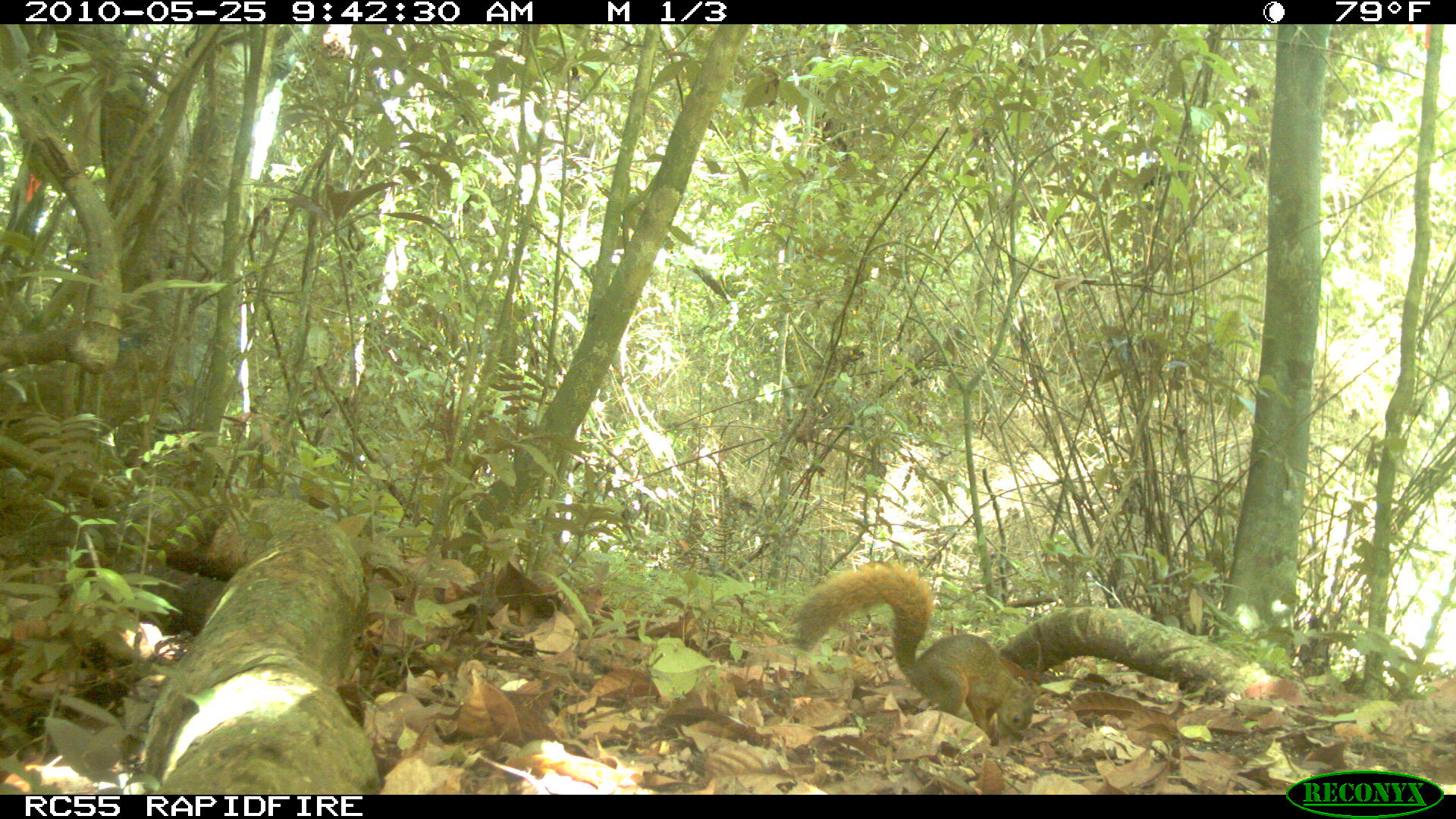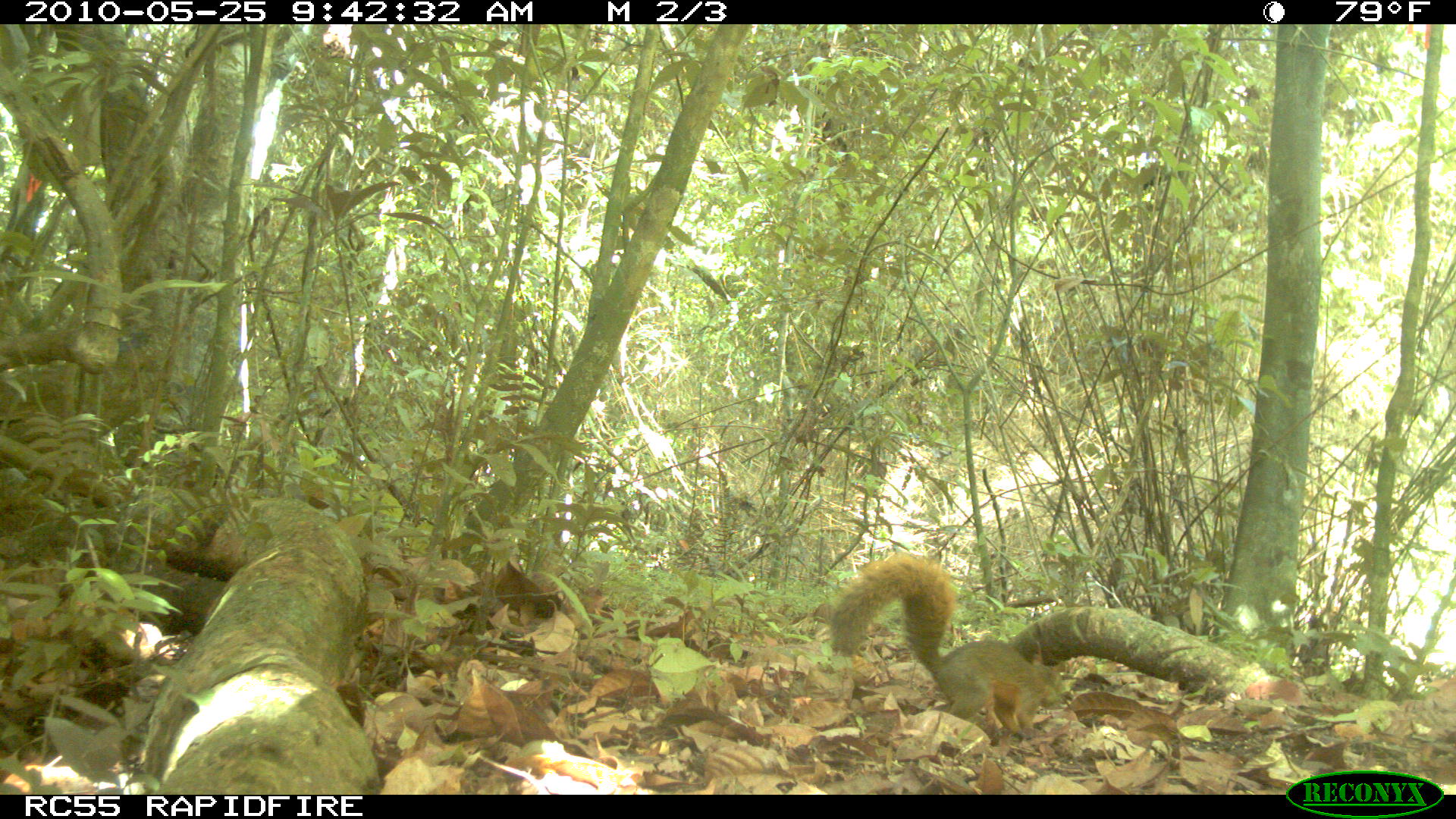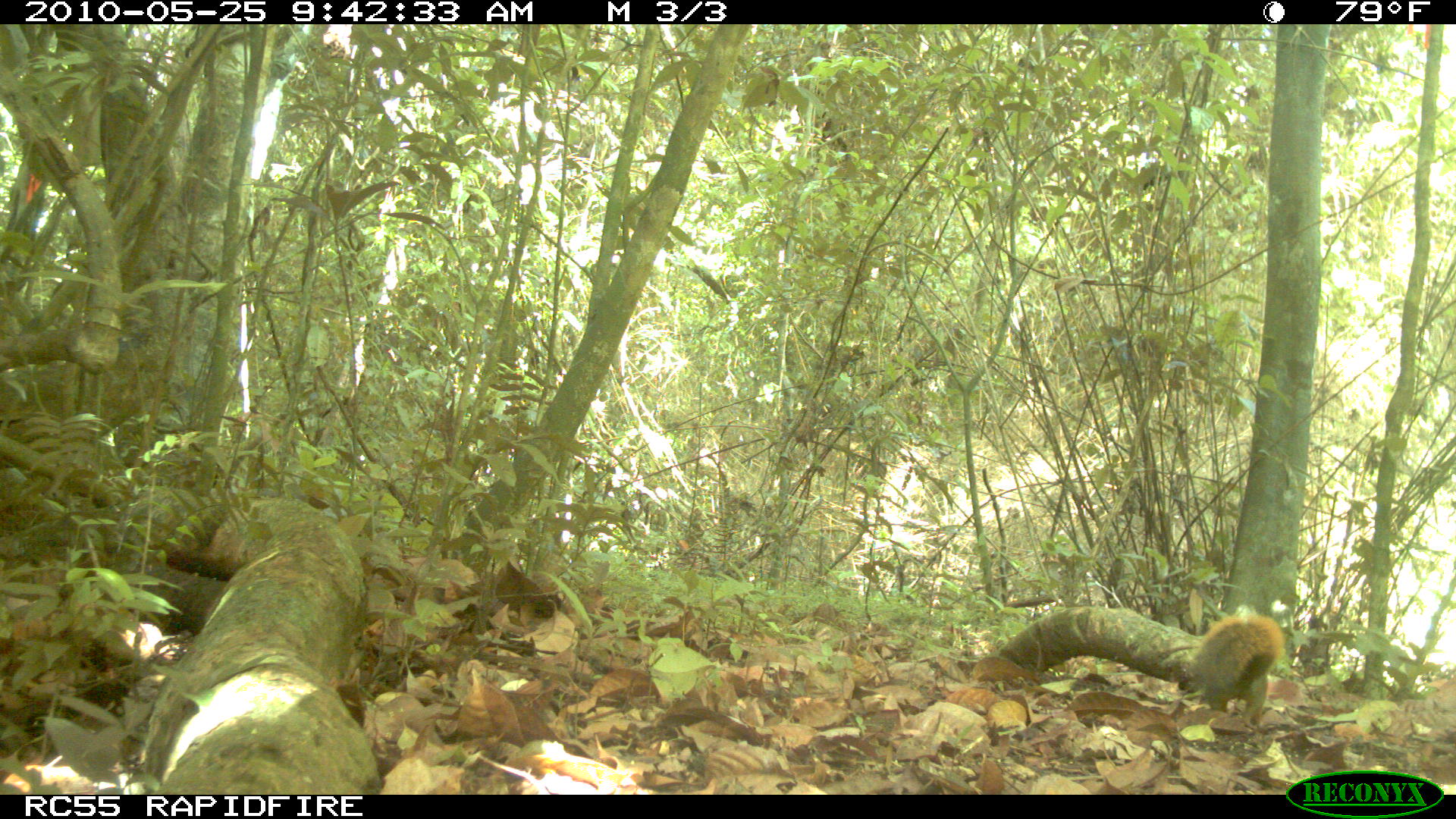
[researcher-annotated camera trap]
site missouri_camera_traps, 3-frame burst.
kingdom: Animalia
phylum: Chordata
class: Mammalia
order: Rodentia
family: Sciuridae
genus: Tamiasciurus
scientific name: Tamiasciurus hudsonicus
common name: red squirrel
Red squirrel (Tamiasciurus hudsonicus). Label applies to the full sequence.